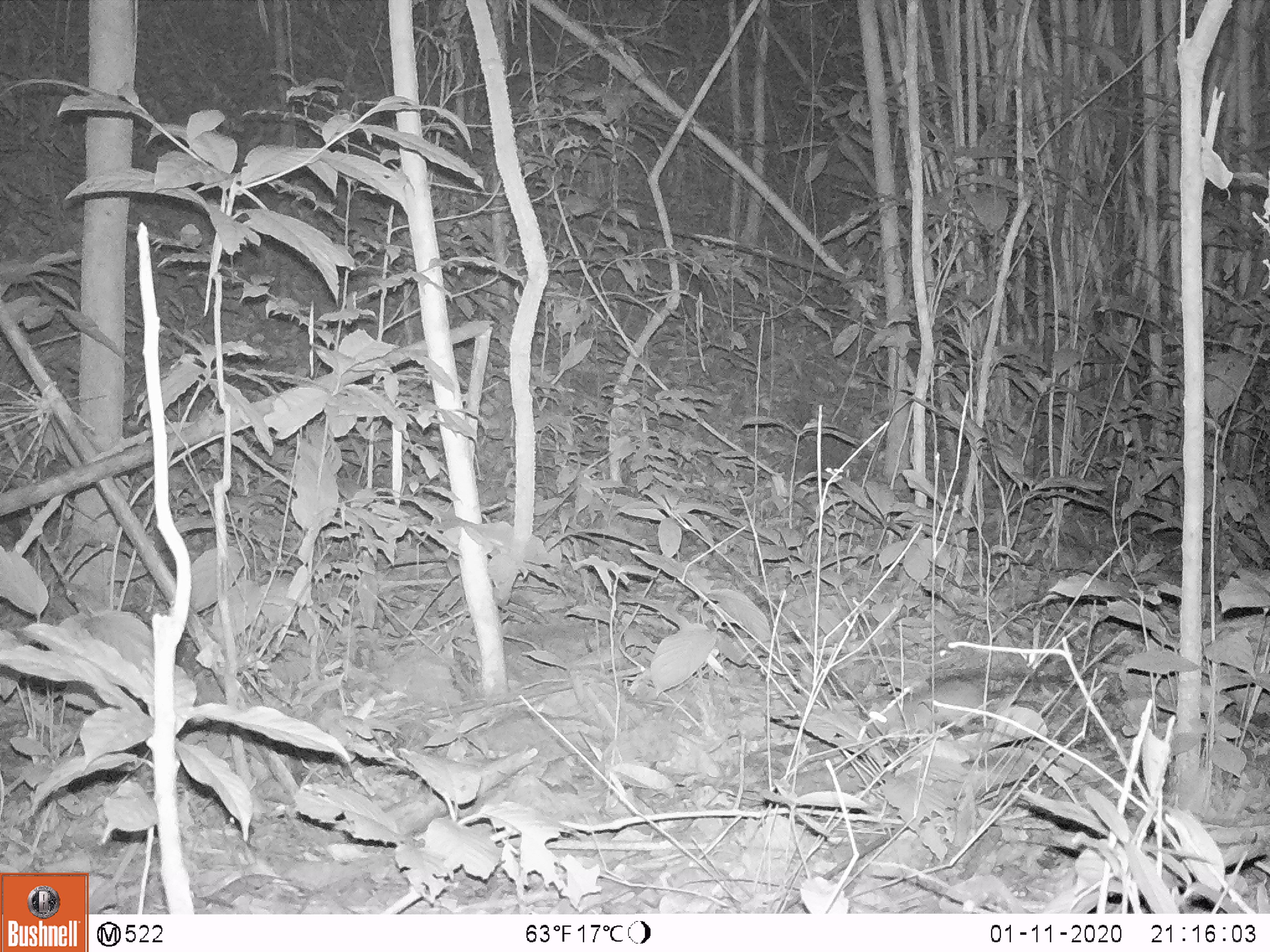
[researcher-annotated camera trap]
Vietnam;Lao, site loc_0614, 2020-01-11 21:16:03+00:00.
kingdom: Animalia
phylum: Chordata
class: Mammalia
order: Rodentia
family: Muridae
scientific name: Muridae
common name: old-world mice and rats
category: unidentified murid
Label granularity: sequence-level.